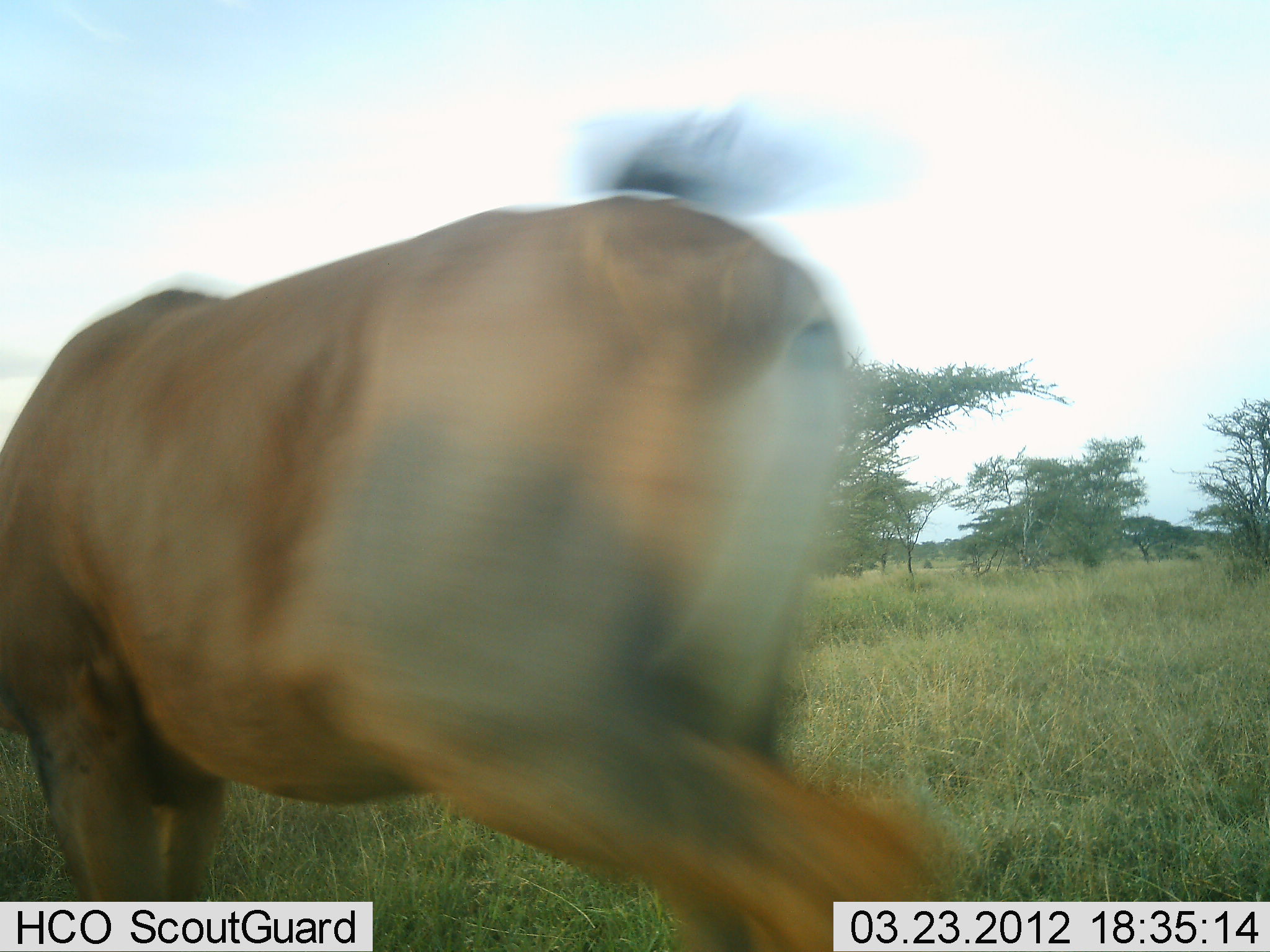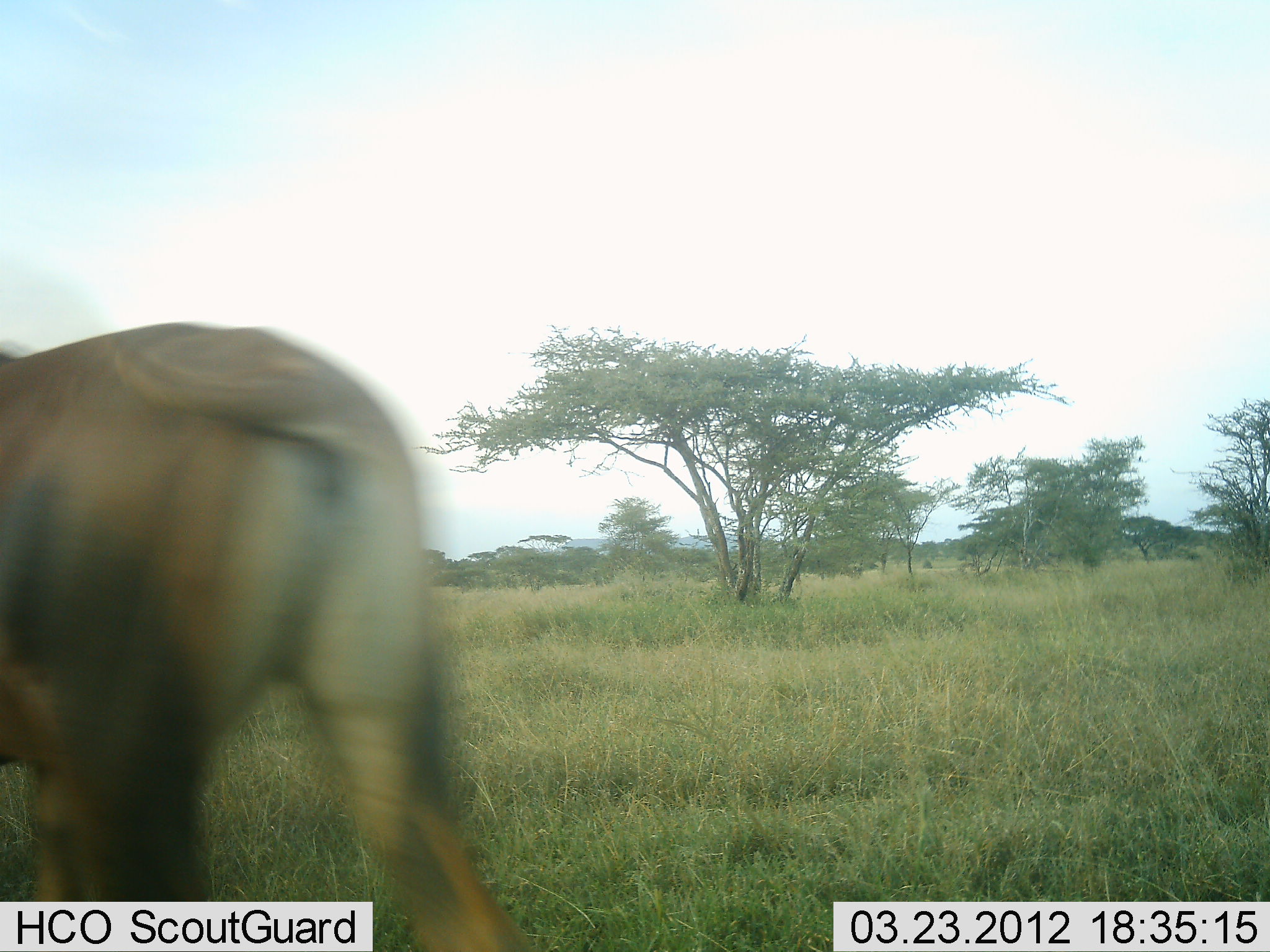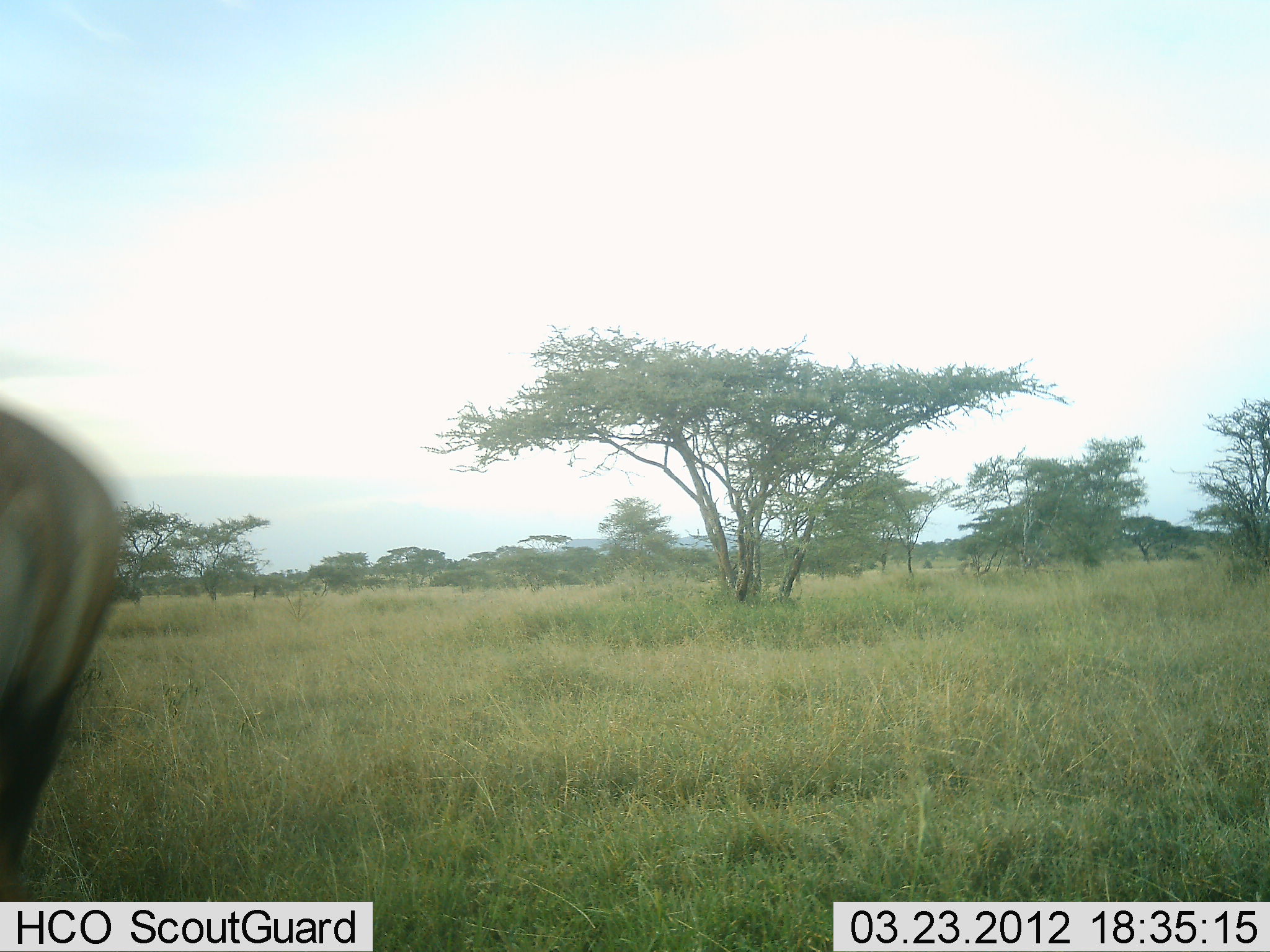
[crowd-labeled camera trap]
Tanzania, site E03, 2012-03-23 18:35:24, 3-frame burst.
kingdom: Animalia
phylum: Chordata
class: Mammalia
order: Artiodactyla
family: Bovidae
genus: Damaliscus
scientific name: Damaliscus lunatus jimela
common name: topi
Topi (Damaliscus lunatus jimela), count 1. Behavior (volunteer vote fractions): standing 0%, resting 0%, moving 100%, interacting 0%. Young present (vote fraction): 0%. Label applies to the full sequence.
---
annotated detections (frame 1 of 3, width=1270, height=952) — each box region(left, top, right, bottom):
animal: region(0, 97, 962, 951)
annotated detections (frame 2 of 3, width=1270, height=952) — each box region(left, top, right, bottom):
animal: region(0, 317, 527, 950)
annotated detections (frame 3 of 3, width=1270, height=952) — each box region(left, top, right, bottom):
animal: region(0, 394, 132, 902)